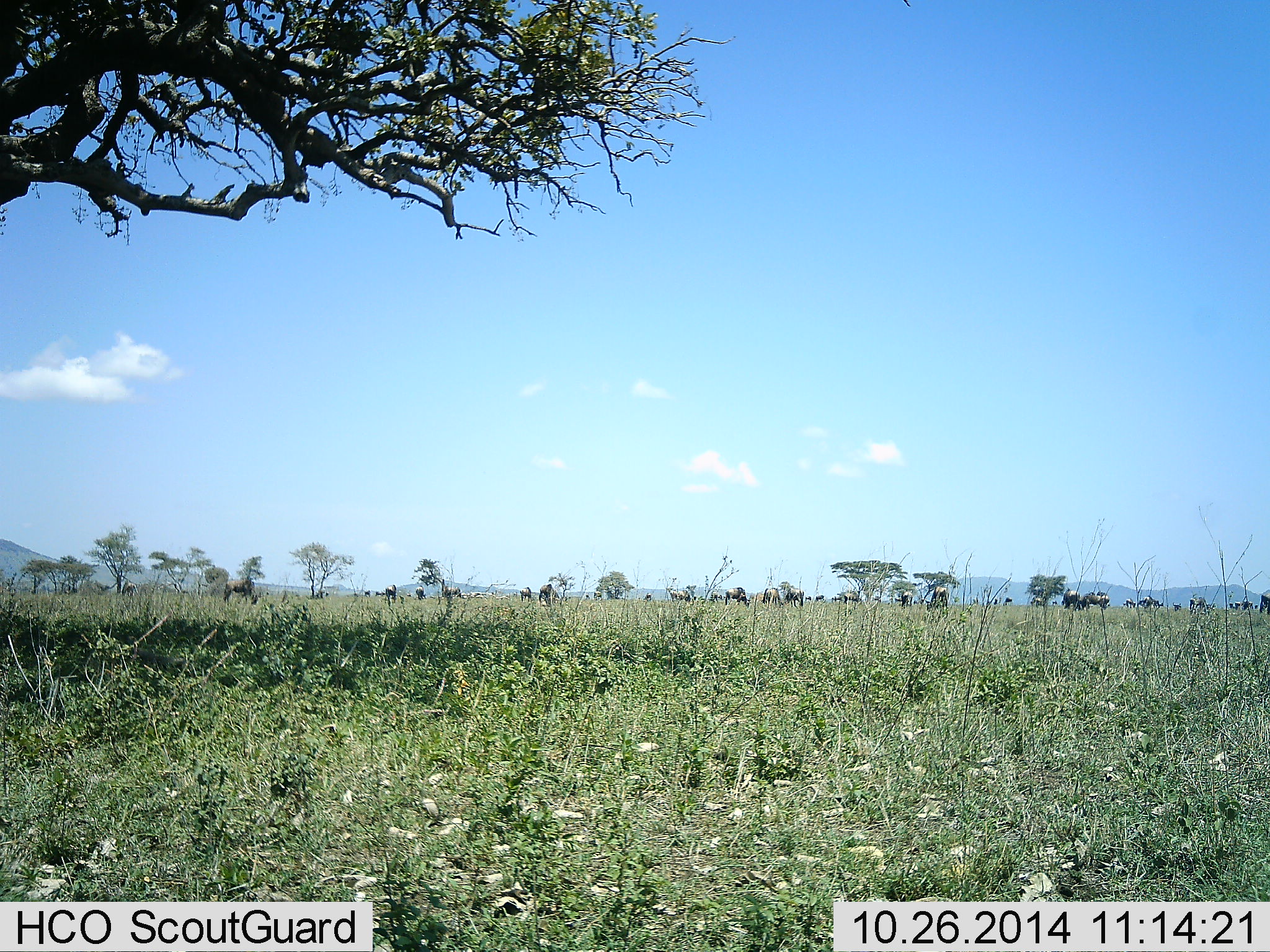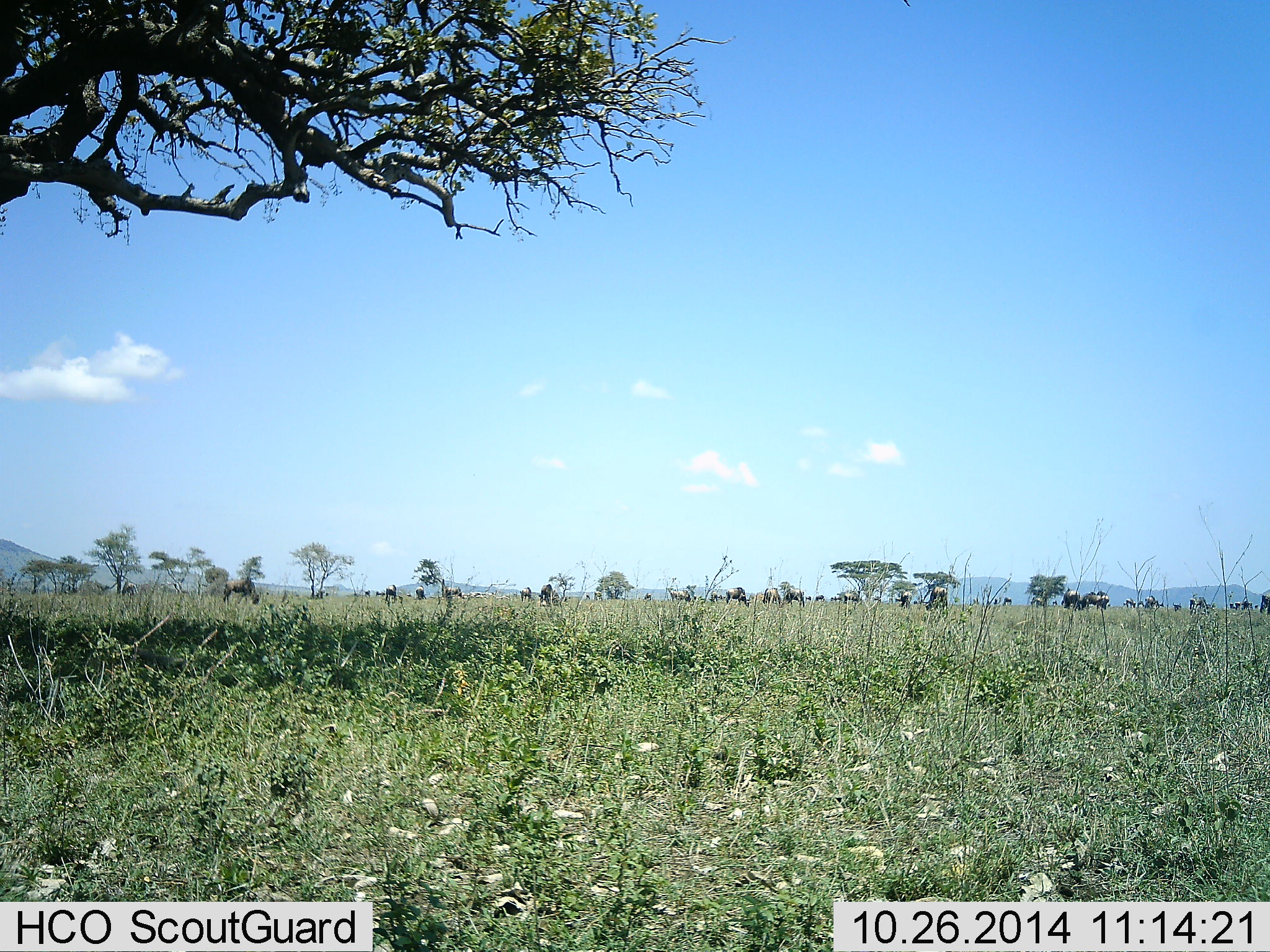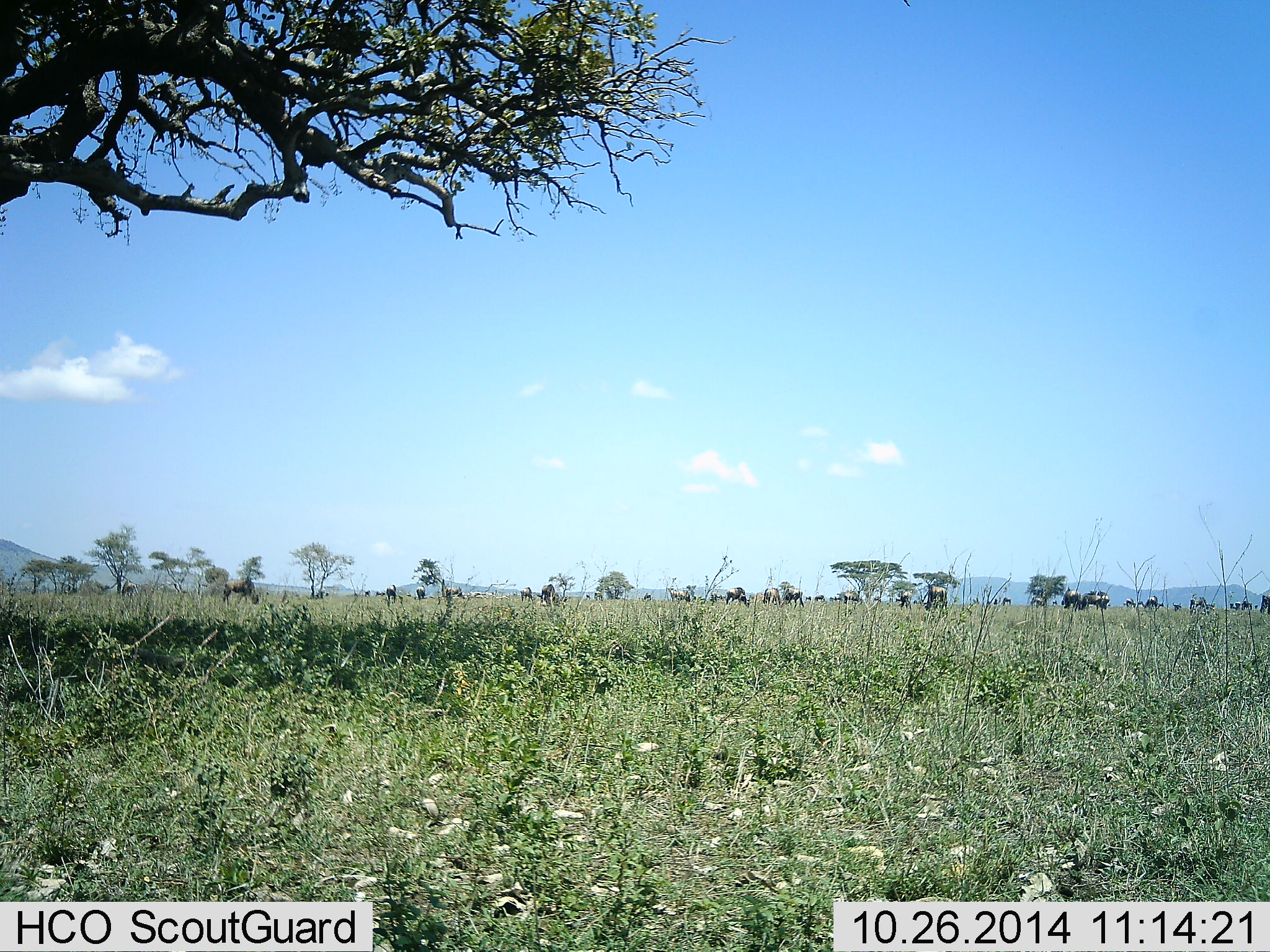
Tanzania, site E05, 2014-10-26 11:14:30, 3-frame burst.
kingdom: Animalia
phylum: Chordata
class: Mammalia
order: Artiodactyla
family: Bovidae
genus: Connochaetes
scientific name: Connochaetes taurinus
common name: blue wildebeest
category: wildebeest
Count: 11-50.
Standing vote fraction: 40%.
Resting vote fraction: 20%.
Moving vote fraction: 40%.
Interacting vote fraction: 10%.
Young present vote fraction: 0%.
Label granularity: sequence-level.